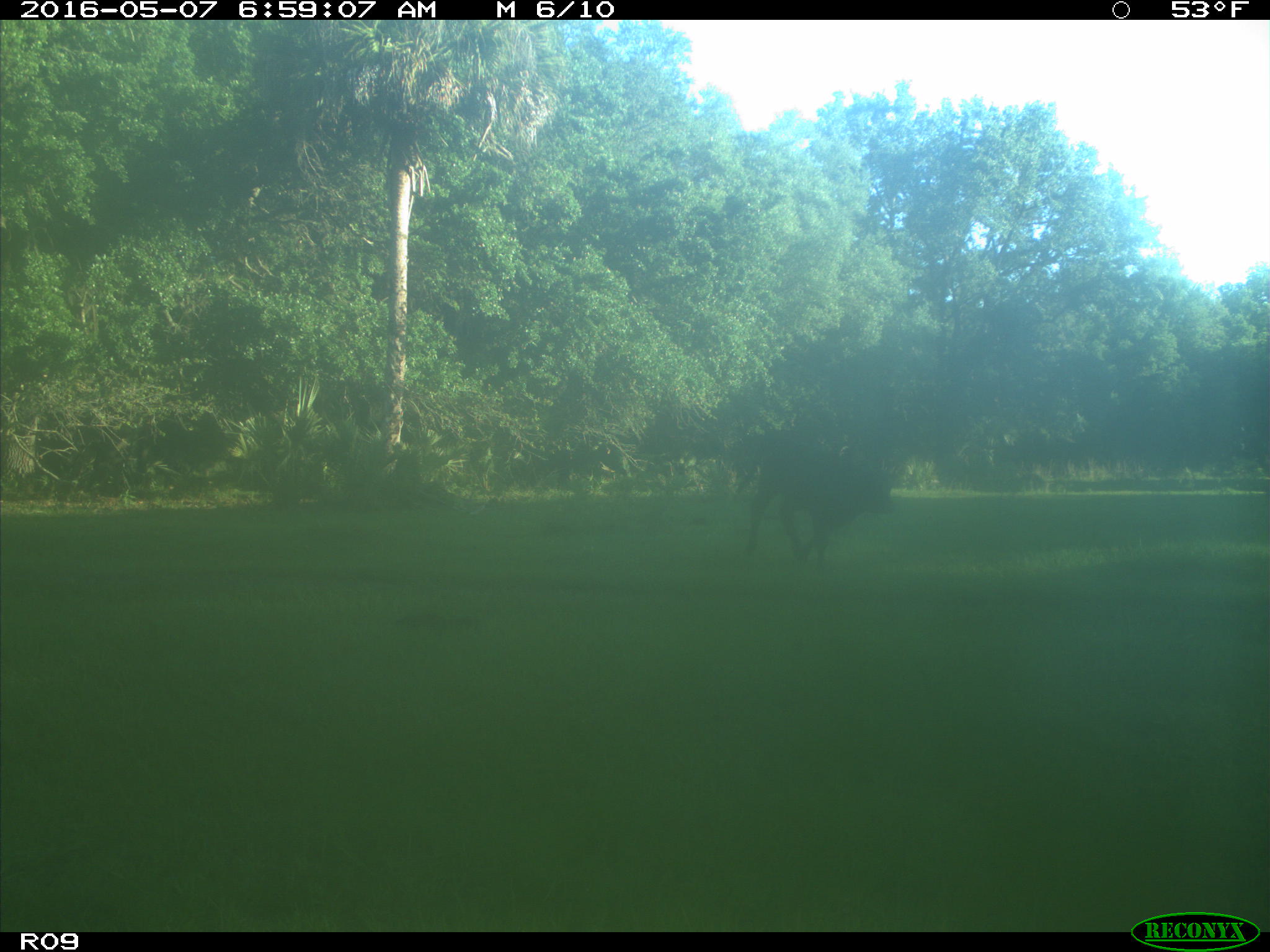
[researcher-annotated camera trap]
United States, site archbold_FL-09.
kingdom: Animalia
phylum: Chordata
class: Mammalia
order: Artiodactyla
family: Bovidae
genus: Bos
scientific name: Bos taurus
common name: domestic cow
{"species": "Bos taurus (domestic cow)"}